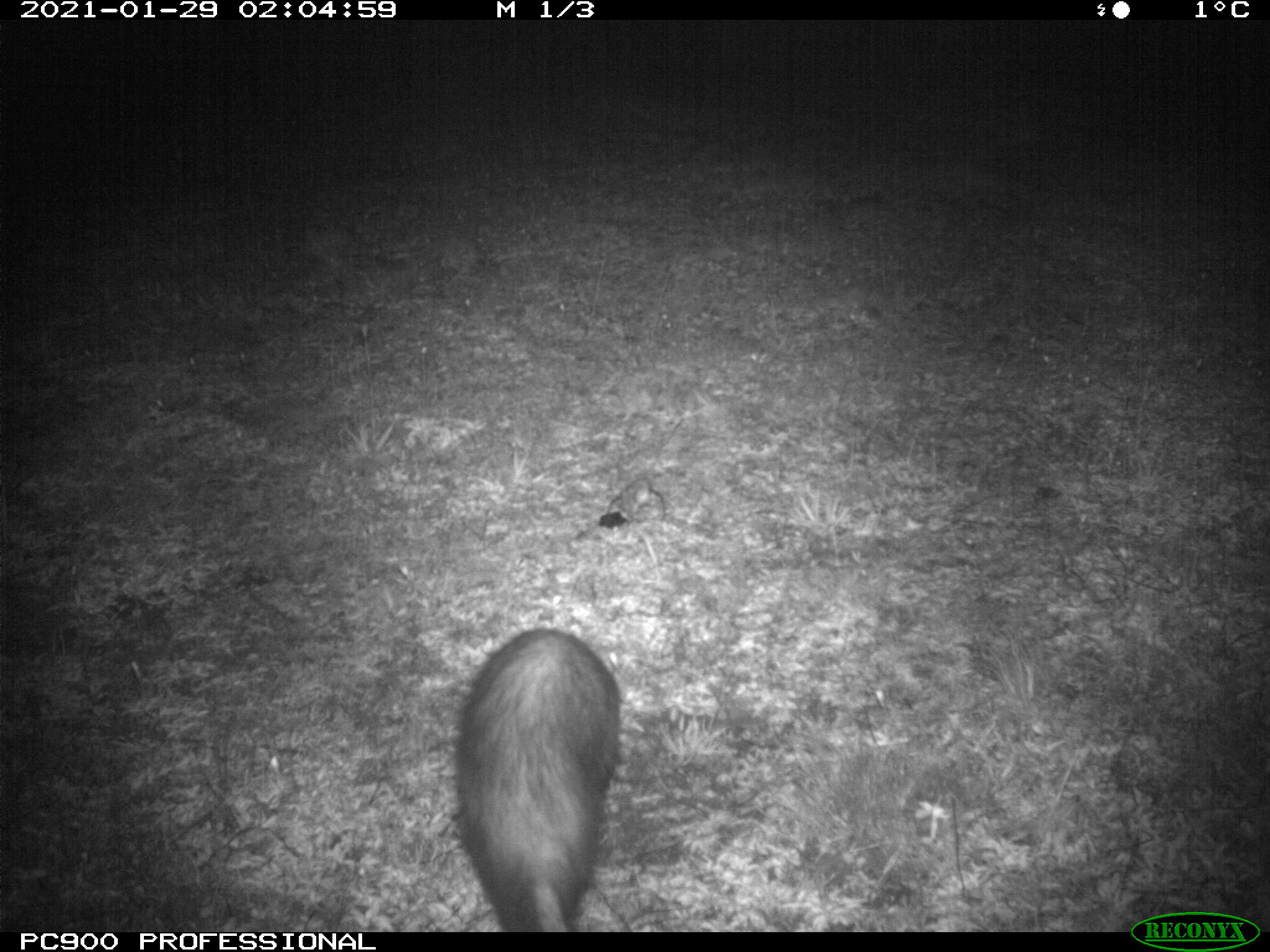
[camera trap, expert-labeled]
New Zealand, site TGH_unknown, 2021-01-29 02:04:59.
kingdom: Animalia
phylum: Chordata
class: Mammalia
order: Carnivora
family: Mustelidae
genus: Mustela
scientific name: Mustela furo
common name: ferret